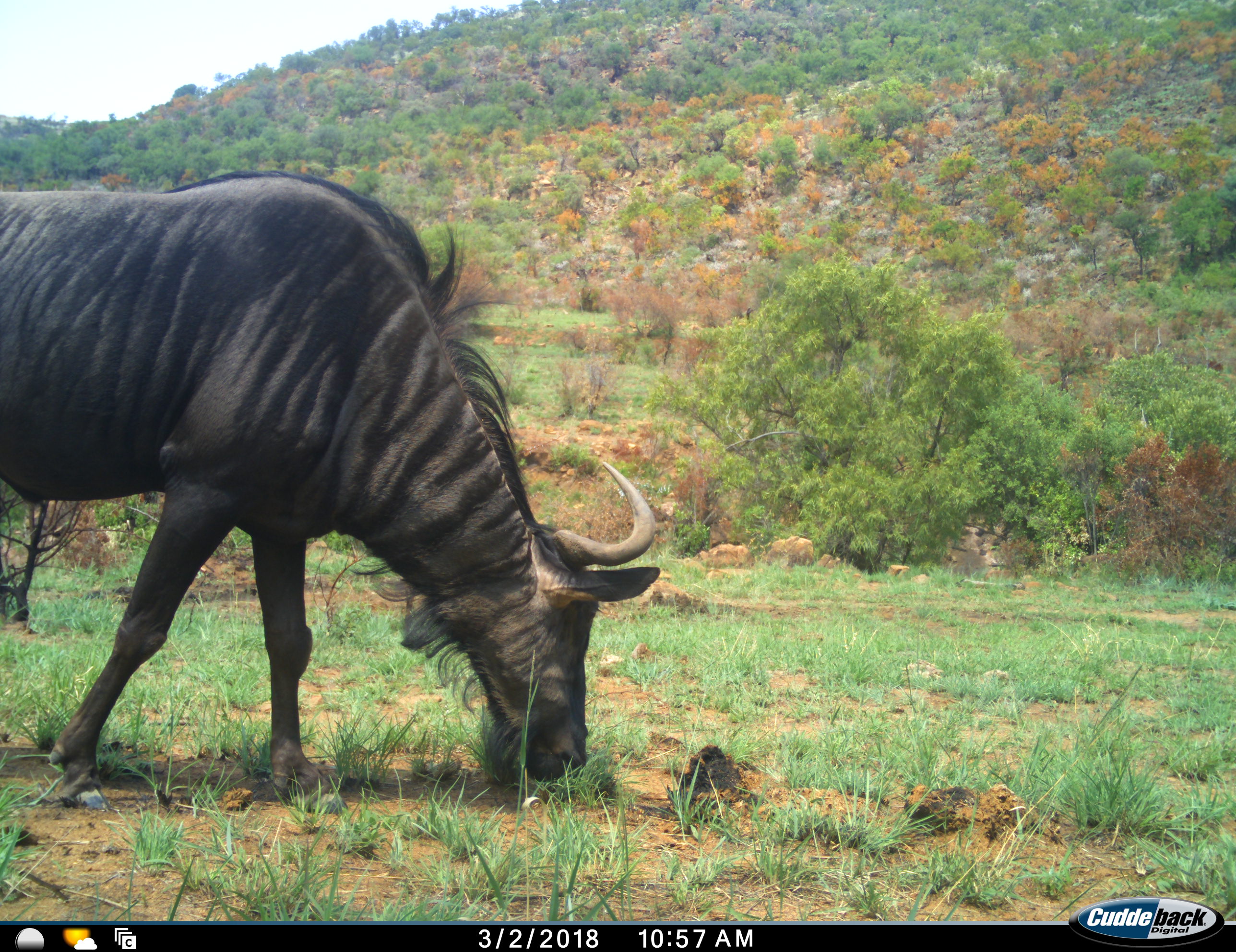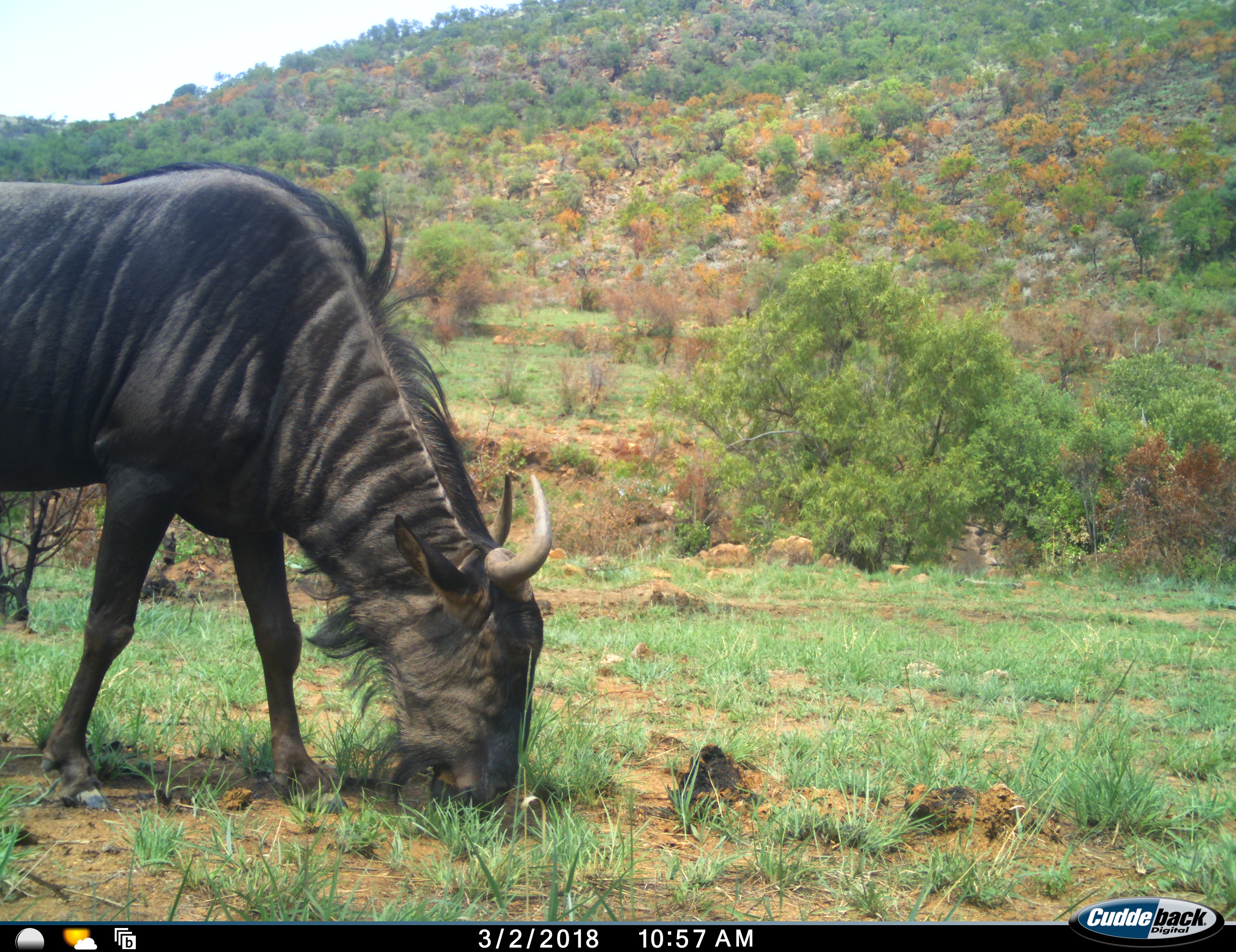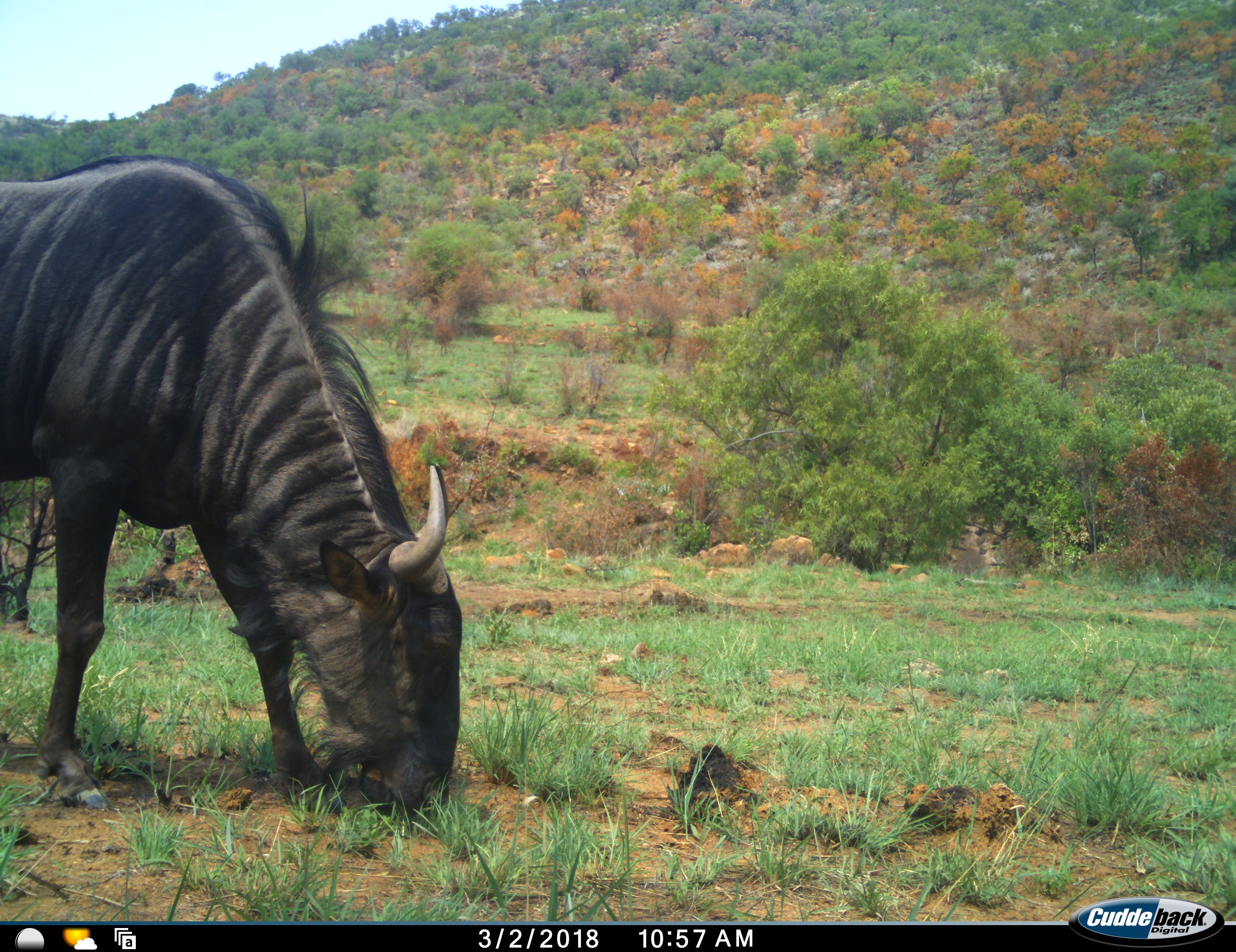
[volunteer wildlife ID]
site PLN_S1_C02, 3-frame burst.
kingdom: Animalia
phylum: Chordata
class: Mammalia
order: Artiodactyla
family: Bovidae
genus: Connochaetes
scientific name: Connochaetes taurinus taurinus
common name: blue wildebeest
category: wildebeestblue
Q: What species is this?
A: Wildebeestblue (blue wildebeest) (Connochaetes taurinus taurinus).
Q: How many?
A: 1.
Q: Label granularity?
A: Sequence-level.